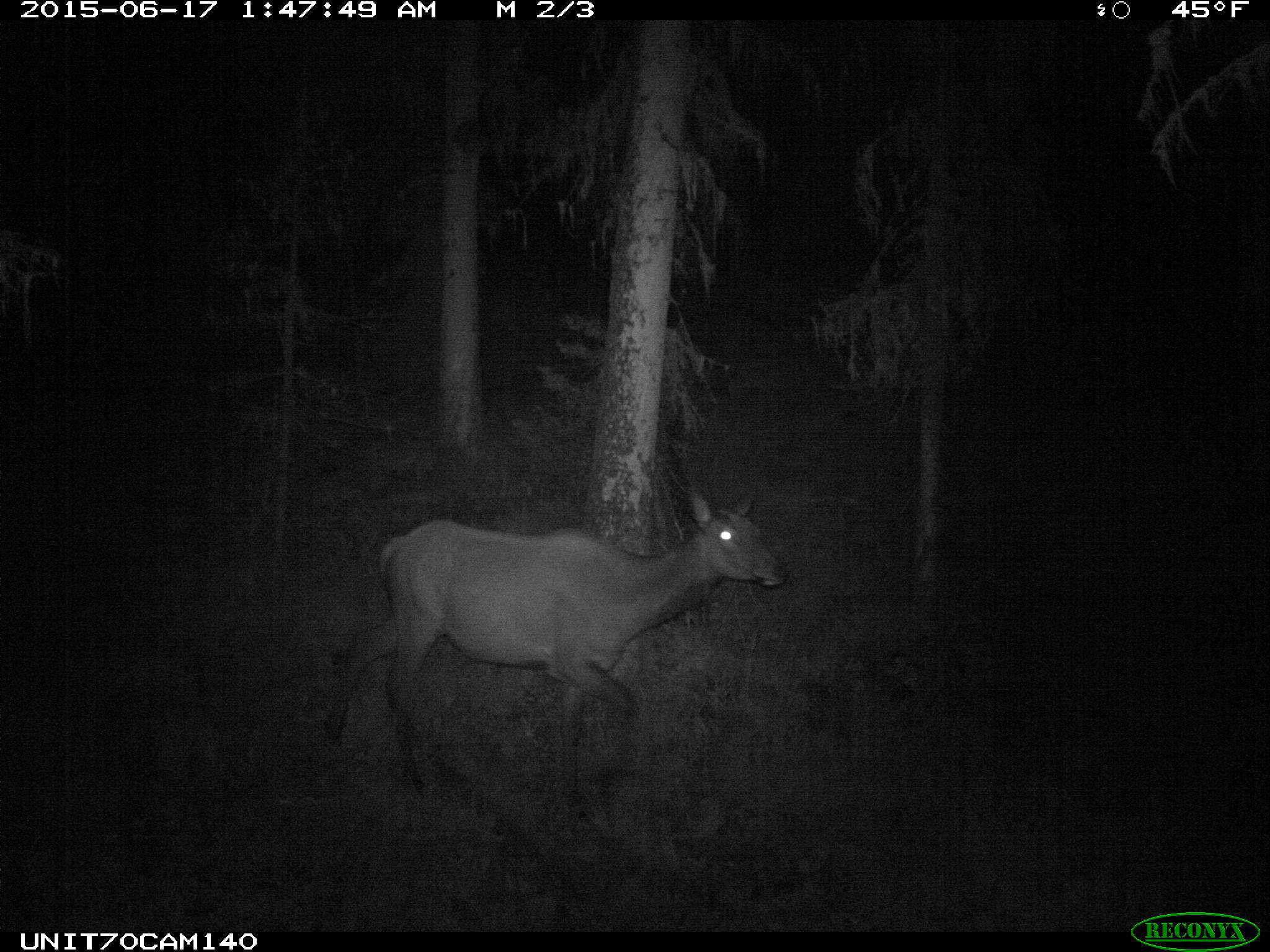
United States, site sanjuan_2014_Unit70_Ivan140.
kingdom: Animalia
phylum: Chordata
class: Mammalia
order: Artiodactyla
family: Cervidae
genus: Cervus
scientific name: Cervus elaphus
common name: red deer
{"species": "Cervus elaphus (red deer)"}